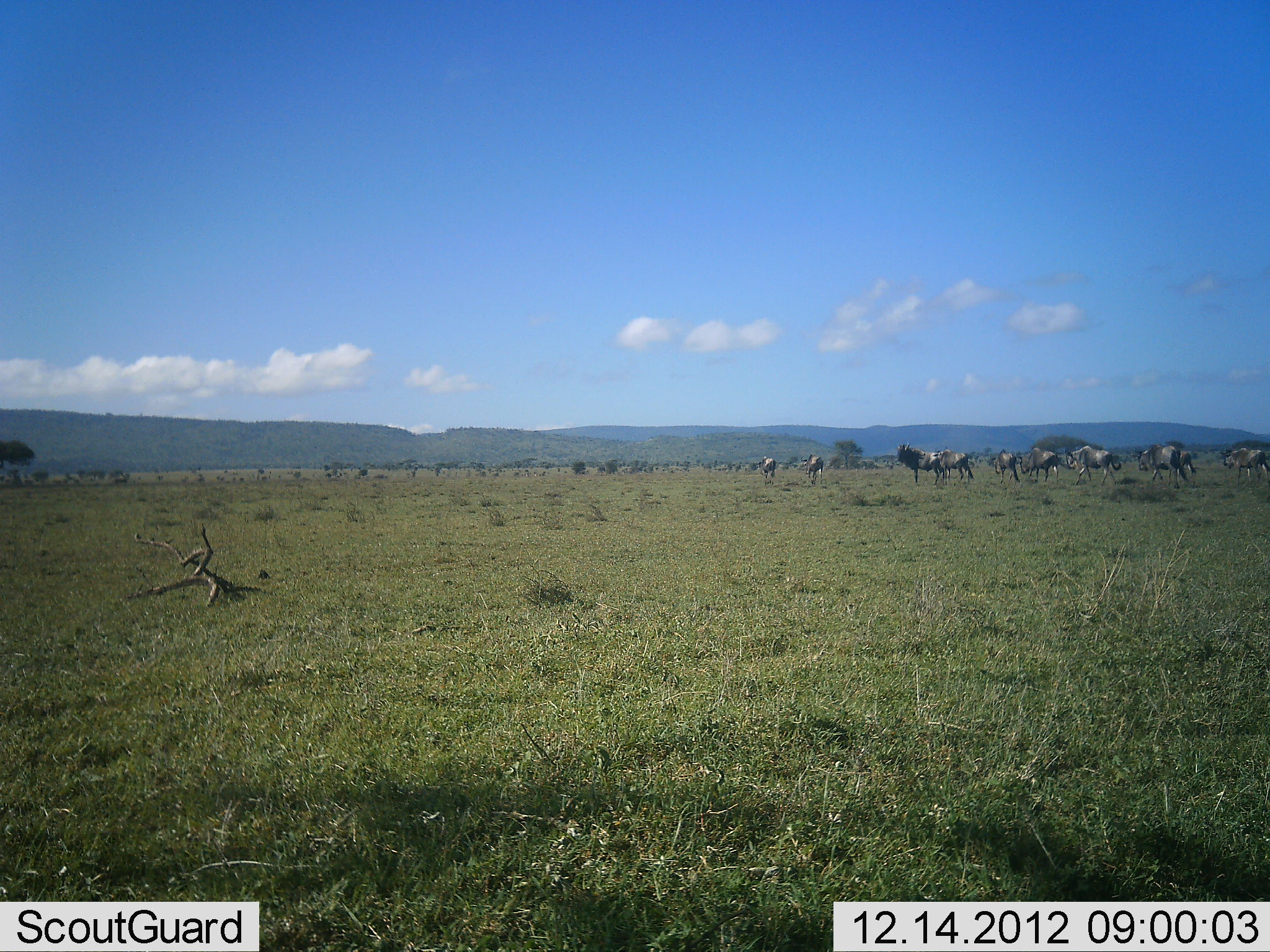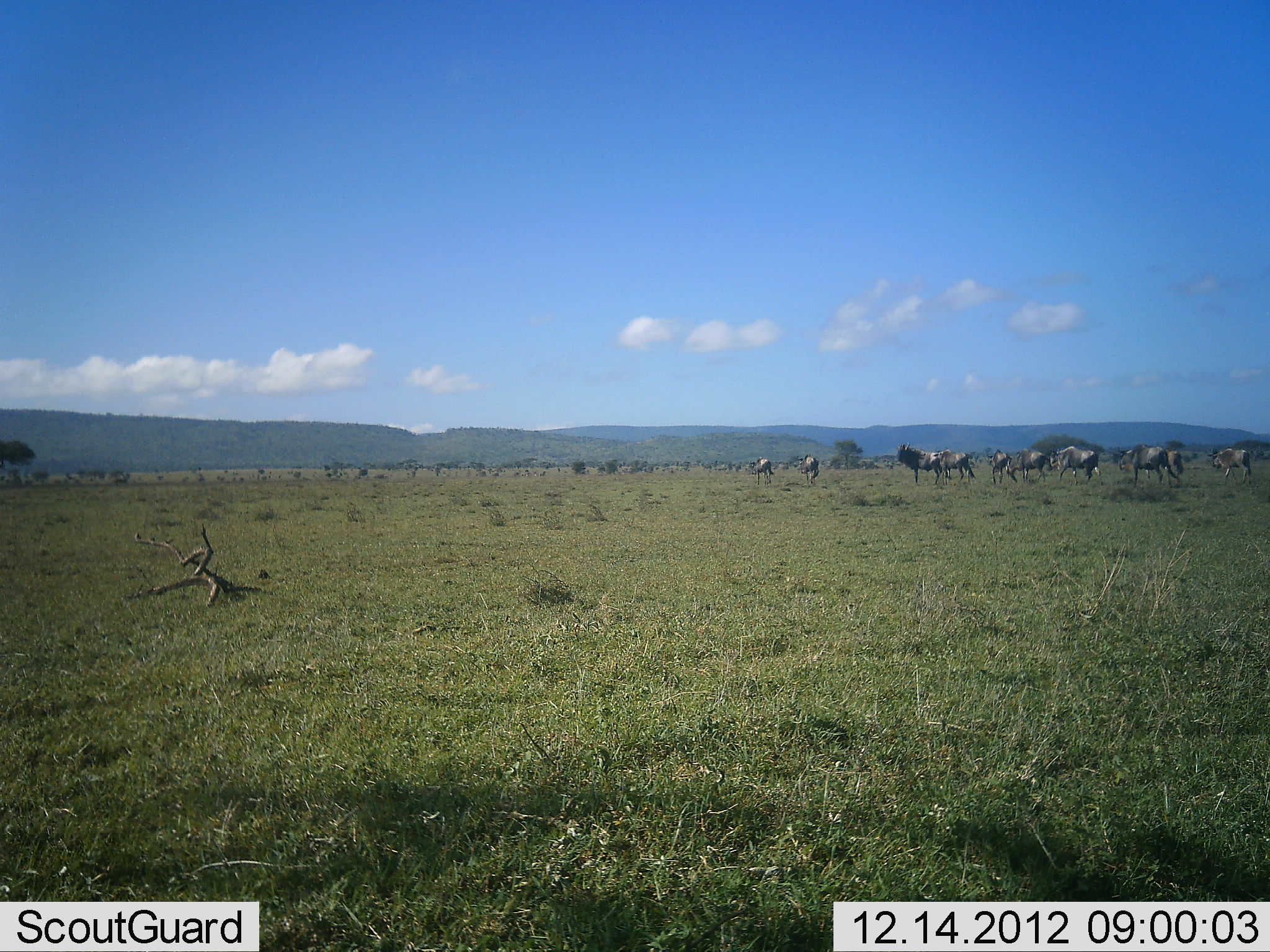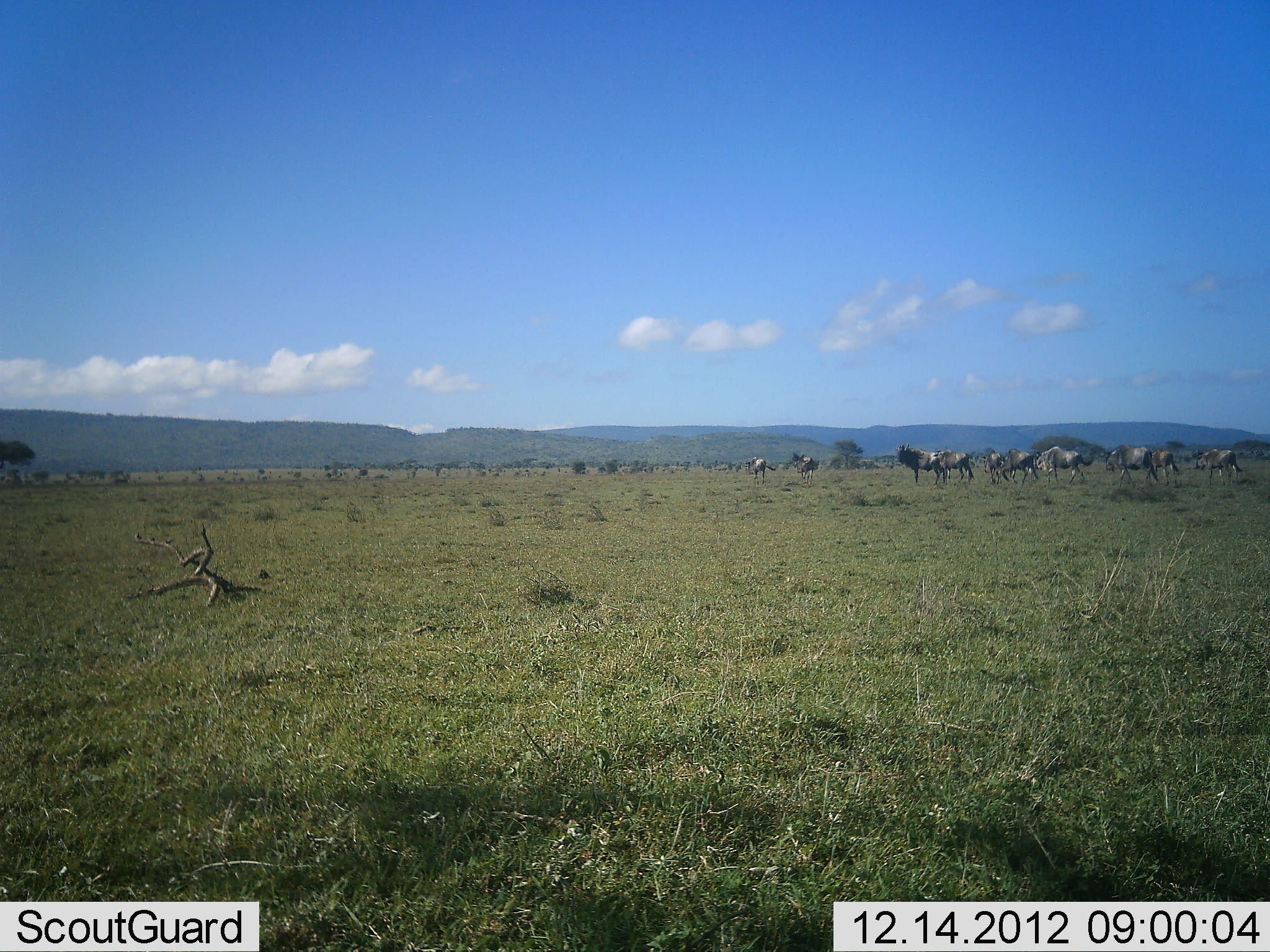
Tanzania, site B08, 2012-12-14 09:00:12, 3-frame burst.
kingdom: Animalia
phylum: Chordata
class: Mammalia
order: Artiodactyla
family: Bovidae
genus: Connochaetes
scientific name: Connochaetes taurinus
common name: blue wildebeest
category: wildebeest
Wildebeest (blue wildebeest) (Connochaetes taurinus), count 10. Behavior (volunteer vote fractions): standing 50%, resting 0%, moving 95%, interacting 0%. Young present (vote fraction): 0%. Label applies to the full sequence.